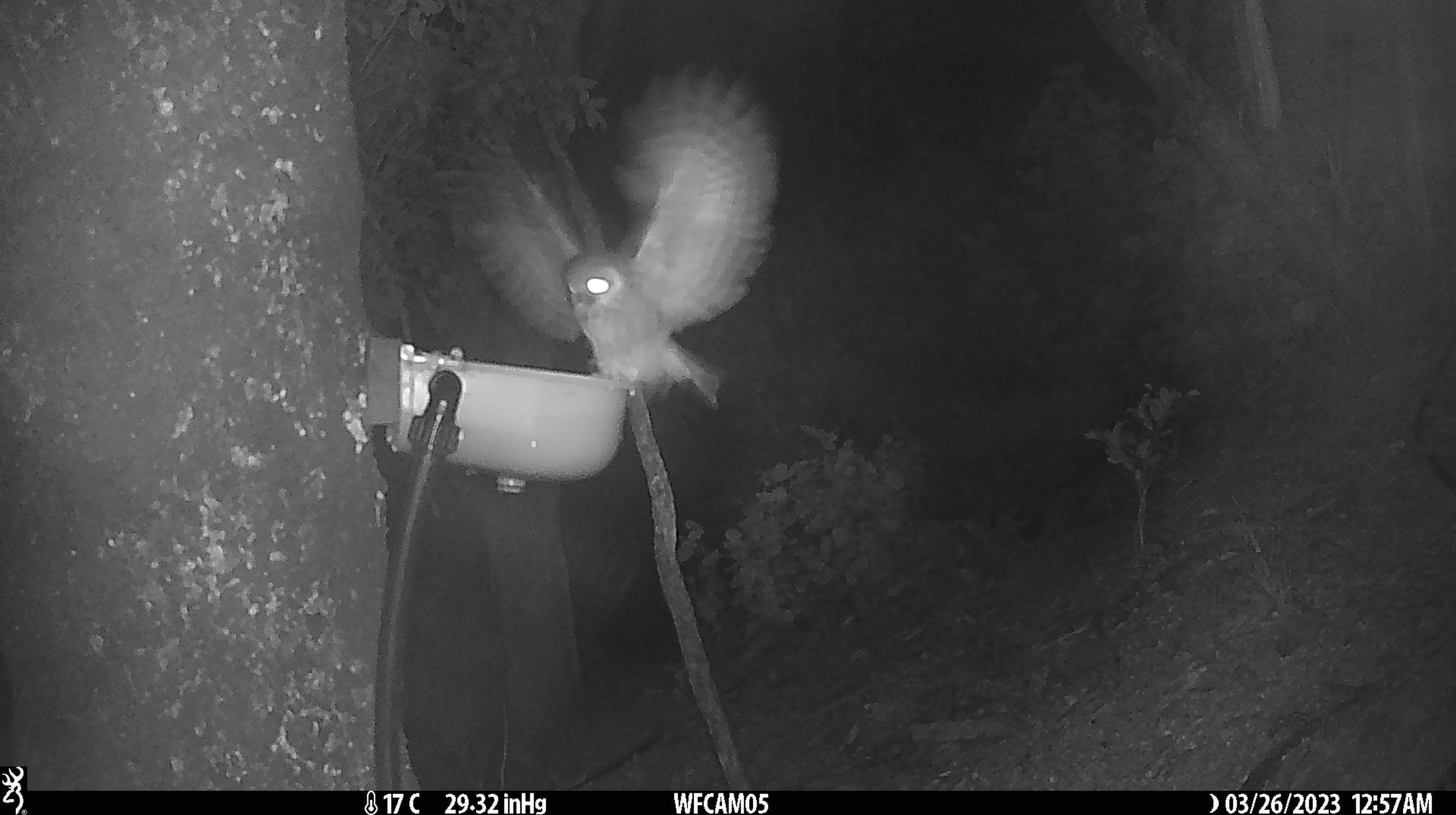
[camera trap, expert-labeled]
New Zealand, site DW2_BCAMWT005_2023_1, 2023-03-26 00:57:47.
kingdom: Animalia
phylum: Chordata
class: Aves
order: Strigiformes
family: Strigidae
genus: Ninox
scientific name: Ninox novaeseelandiae novaeseelandiae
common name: morepork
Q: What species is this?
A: Morepork (Ninox novaeseelandiae novaeseelandiae).